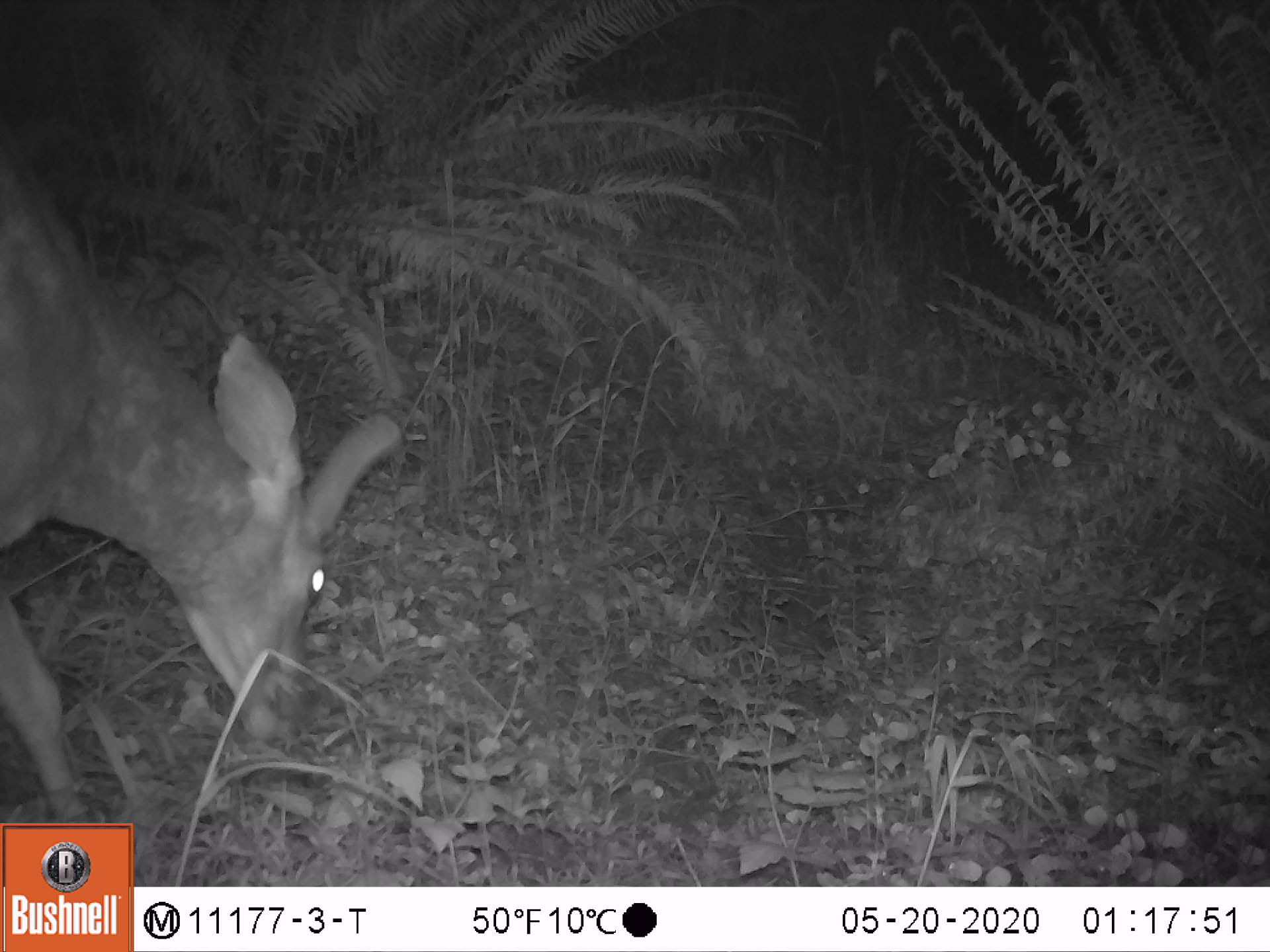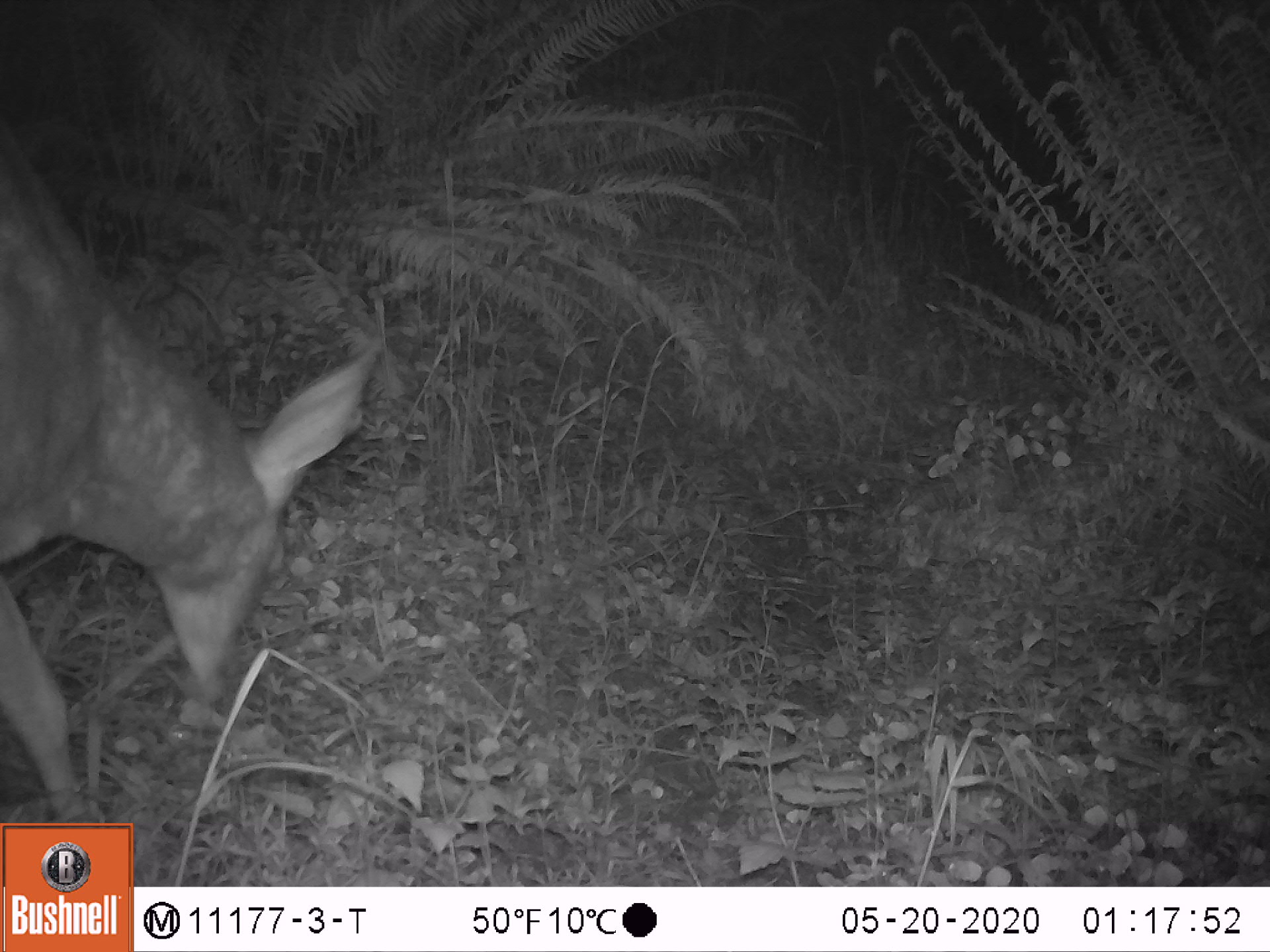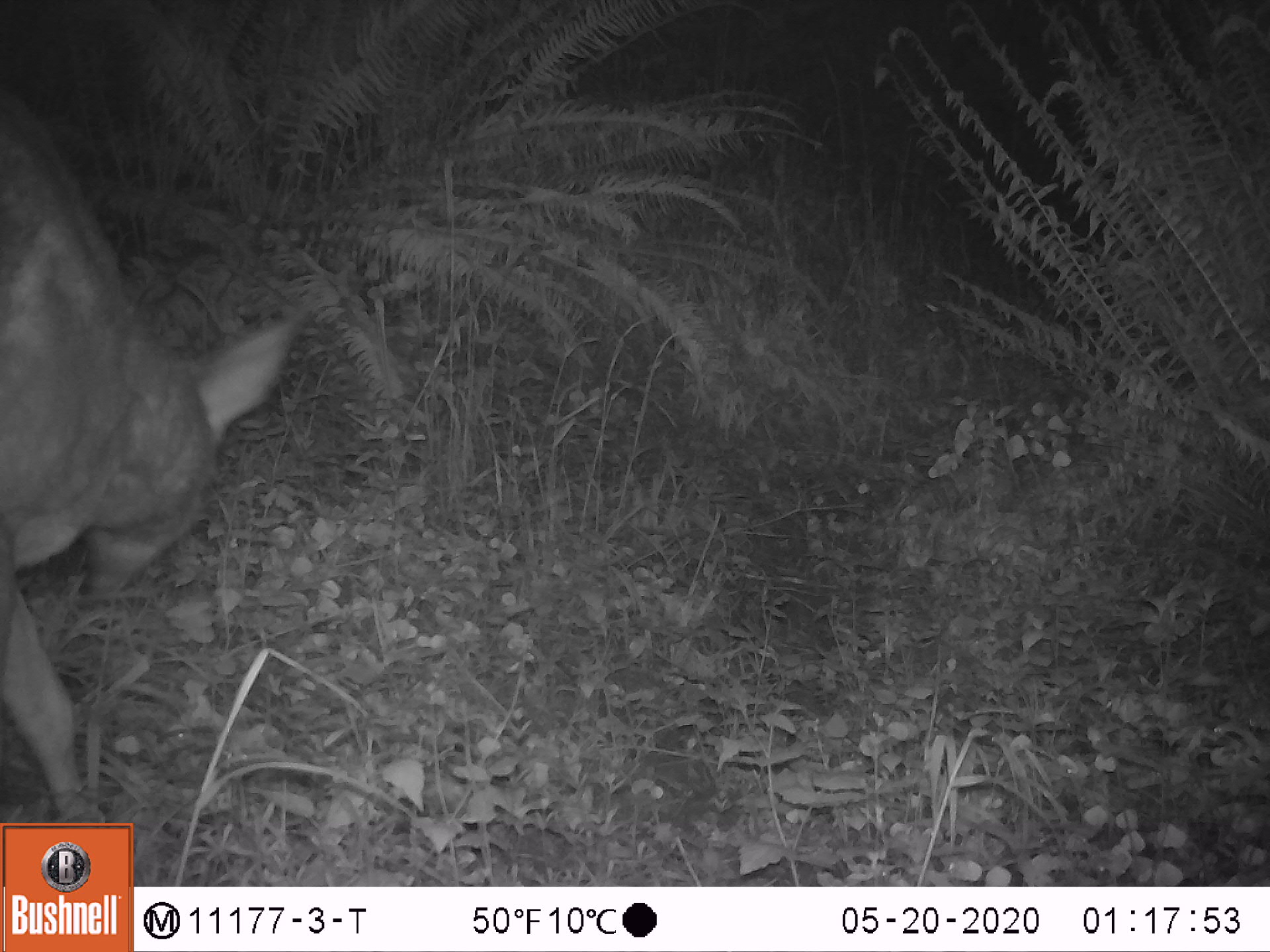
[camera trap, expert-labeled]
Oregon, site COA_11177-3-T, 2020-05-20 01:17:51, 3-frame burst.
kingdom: Animalia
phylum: Chordata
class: Mammalia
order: Artiodactyla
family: Cervidae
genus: Odocoileus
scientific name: Odocoileus hemionus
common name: black-tailed deer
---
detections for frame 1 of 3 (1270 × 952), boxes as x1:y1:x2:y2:
black-tailed deer: 5:128:411:811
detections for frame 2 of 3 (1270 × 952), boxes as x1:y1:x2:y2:
black-tailed deer: 0:119:384:805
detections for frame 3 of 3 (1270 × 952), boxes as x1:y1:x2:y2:
black-tailed deer: 0:76:307:812; 823:626:830:633